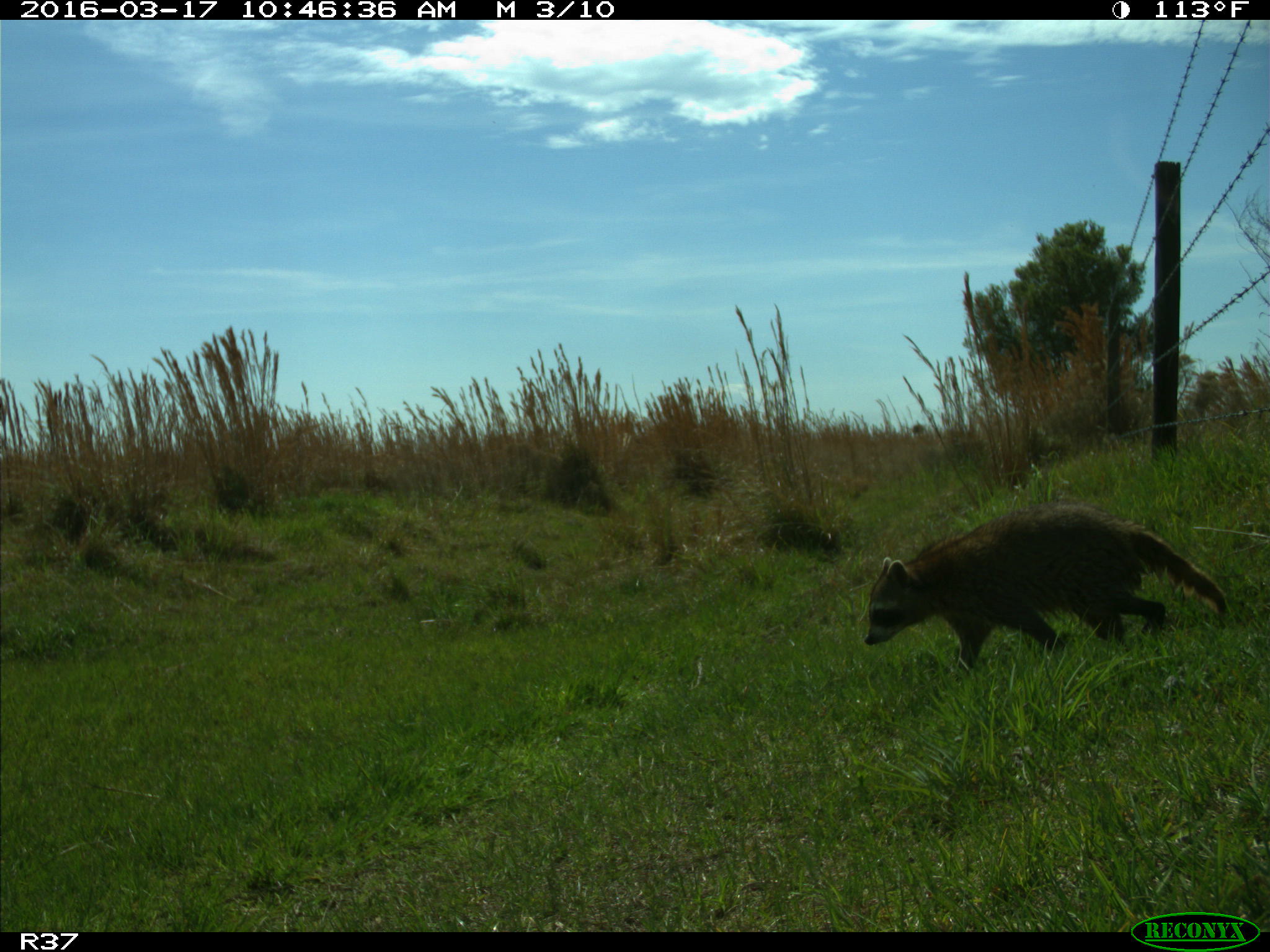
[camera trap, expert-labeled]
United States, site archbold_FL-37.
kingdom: Animalia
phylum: Chordata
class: Mammalia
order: Carnivora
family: Procyonidae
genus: Procyon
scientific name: Procyon lotor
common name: common raccoon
Procyon lotor (common raccoon).